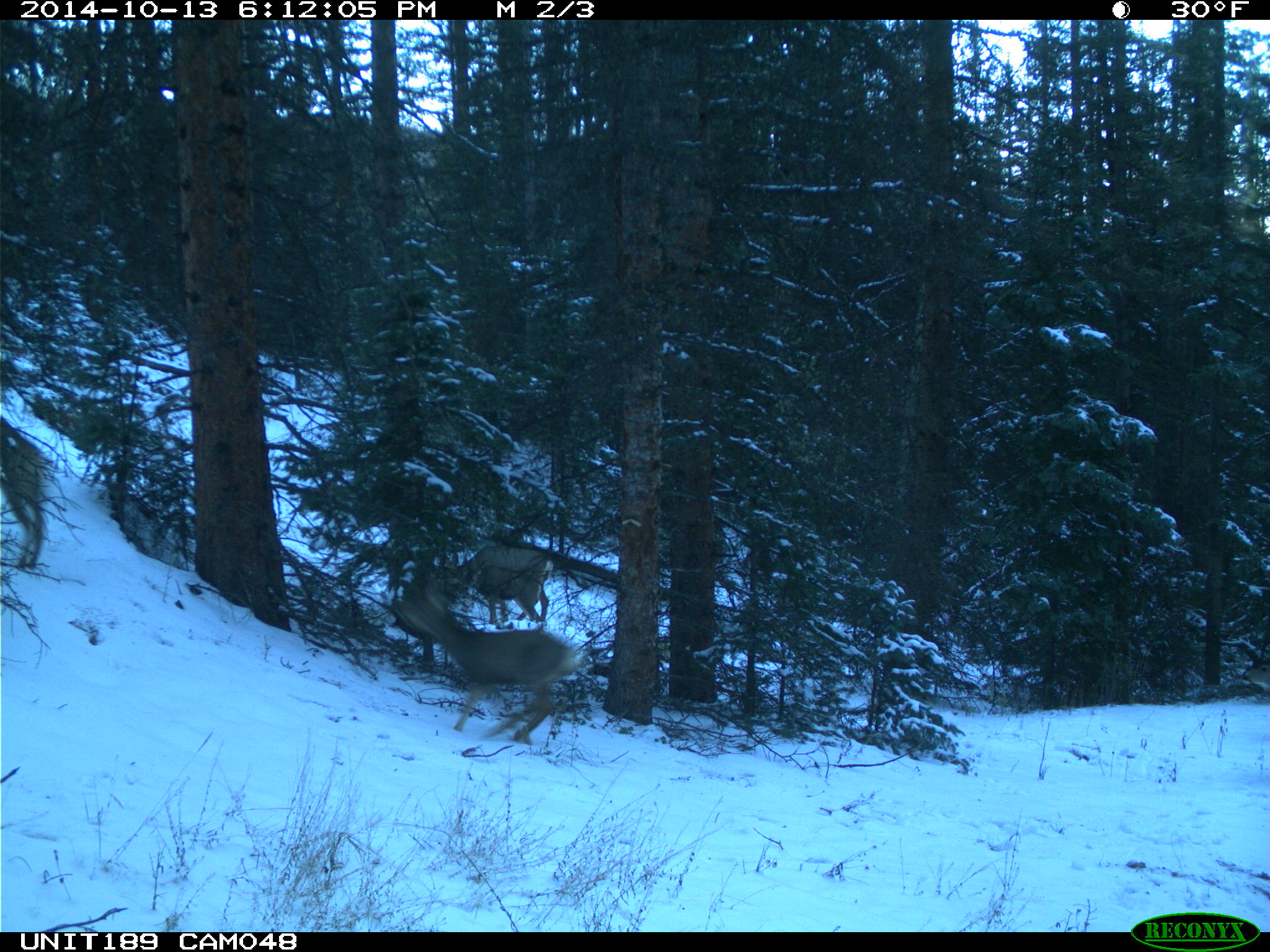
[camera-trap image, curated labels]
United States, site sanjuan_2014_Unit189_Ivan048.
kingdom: Animalia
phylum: Chordata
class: Mammalia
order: Artiodactyla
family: Cervidae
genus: Odocoileus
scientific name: Odocoileus hemionus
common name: mule deer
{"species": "Odocoileus hemionus (mule deer)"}